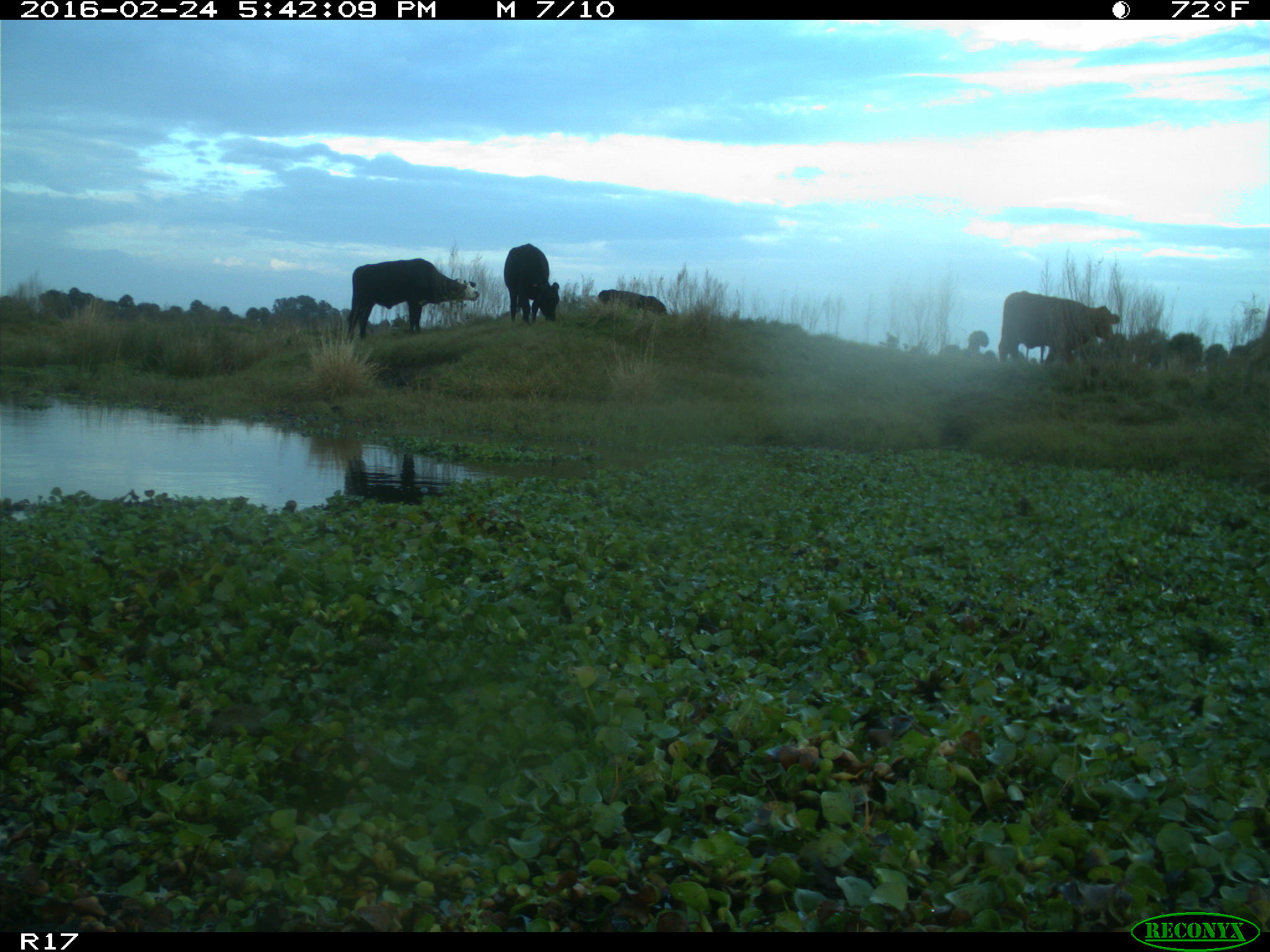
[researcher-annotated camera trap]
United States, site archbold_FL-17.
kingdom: Animalia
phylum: Chordata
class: Mammalia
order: Artiodactyla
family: Bovidae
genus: Bos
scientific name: Bos taurus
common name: domestic cow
Bos taurus (domestic cow).